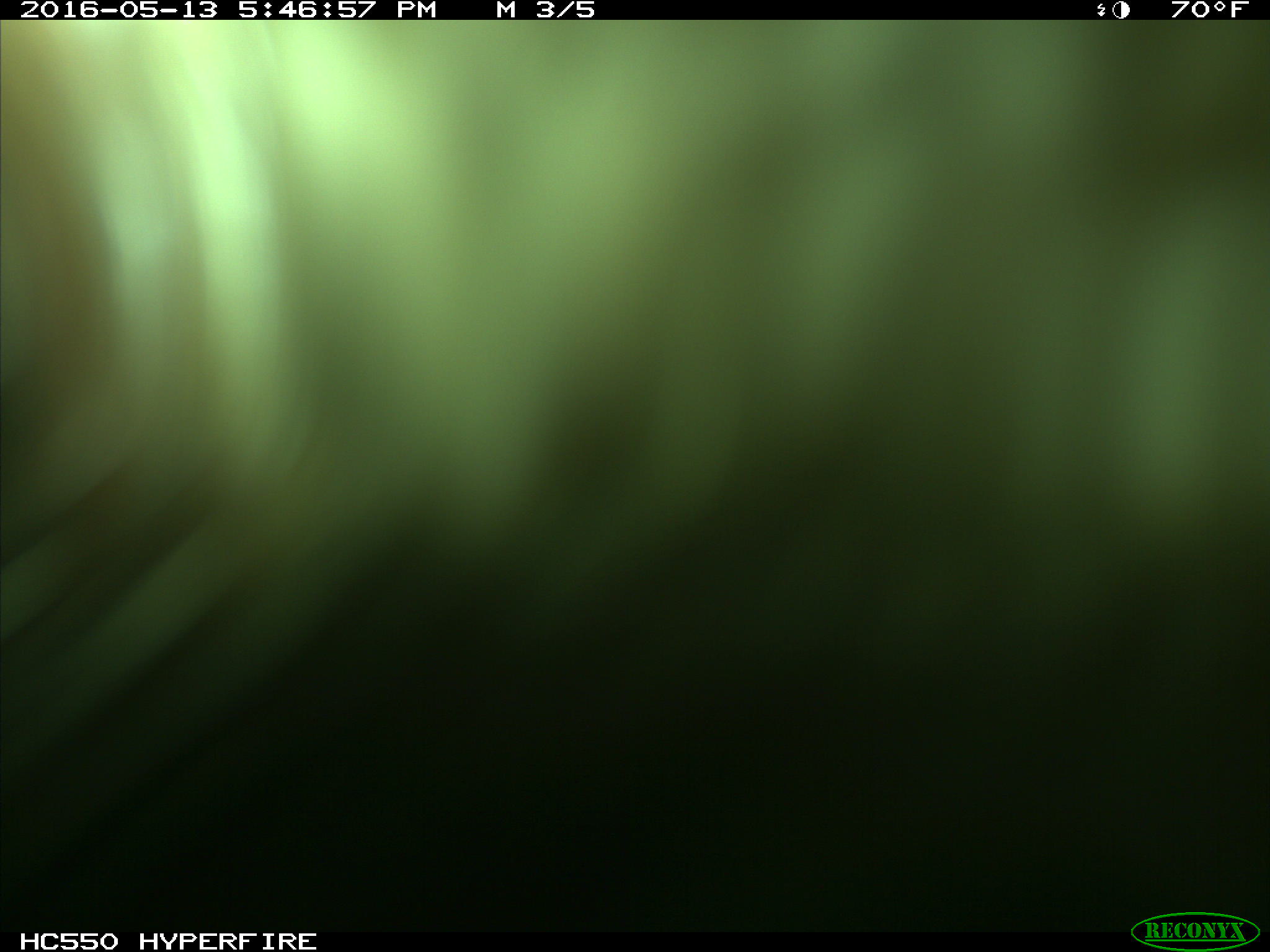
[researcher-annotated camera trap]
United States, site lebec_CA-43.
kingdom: Animalia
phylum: Chordata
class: Mammalia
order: Artiodactyla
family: Bovidae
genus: Bos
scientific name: Bos taurus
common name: domestic cow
Bos taurus (domestic cow).